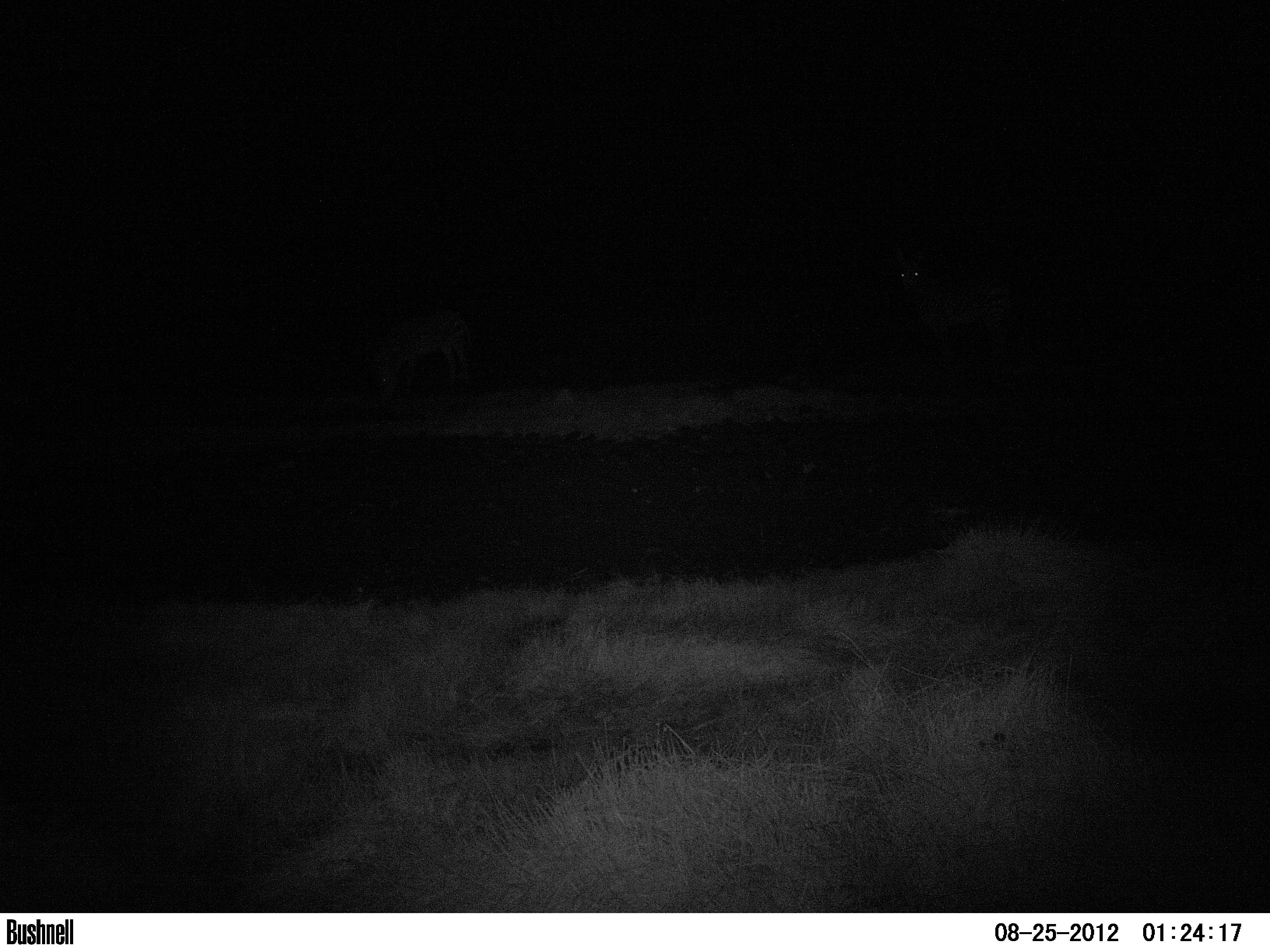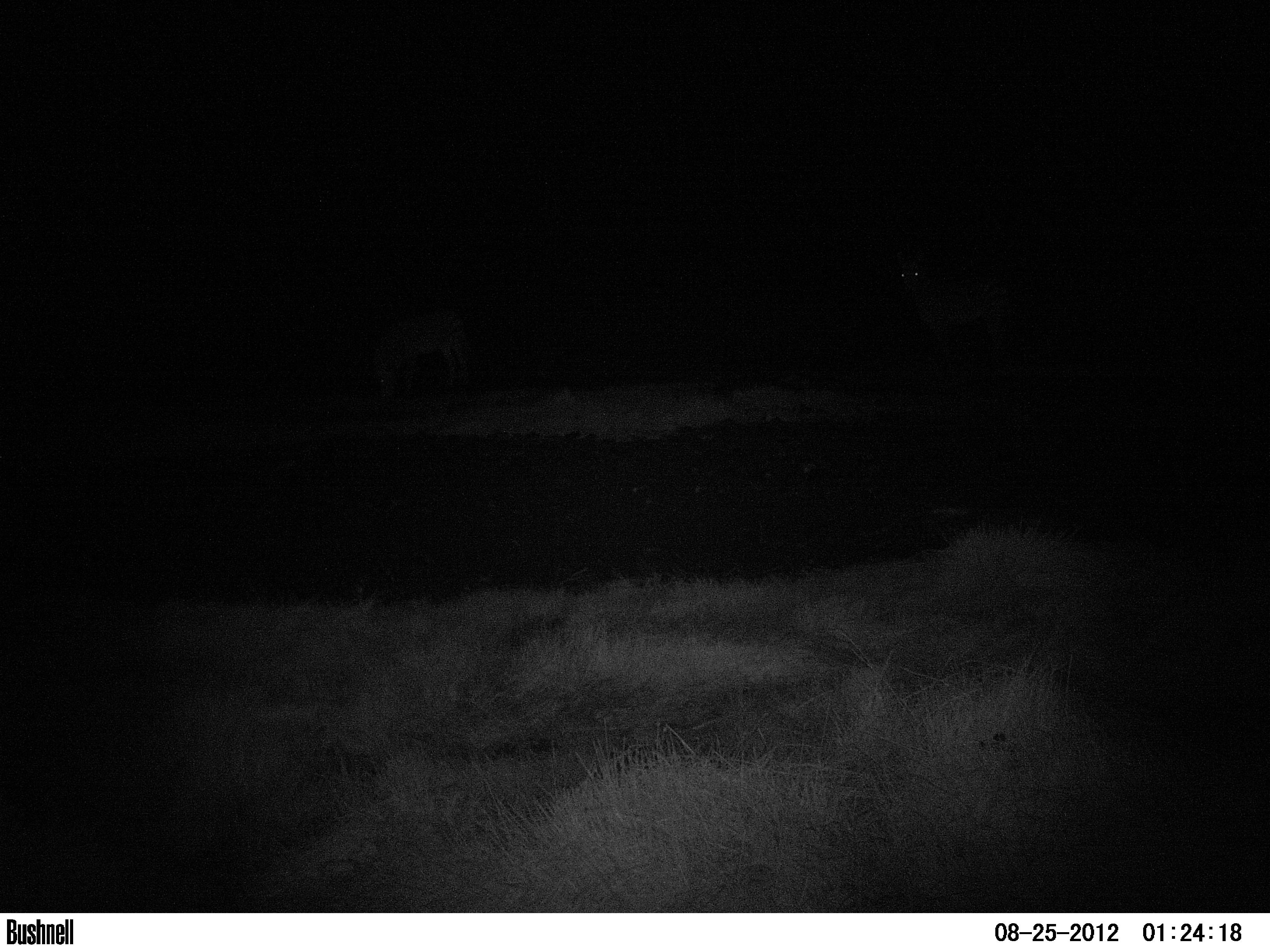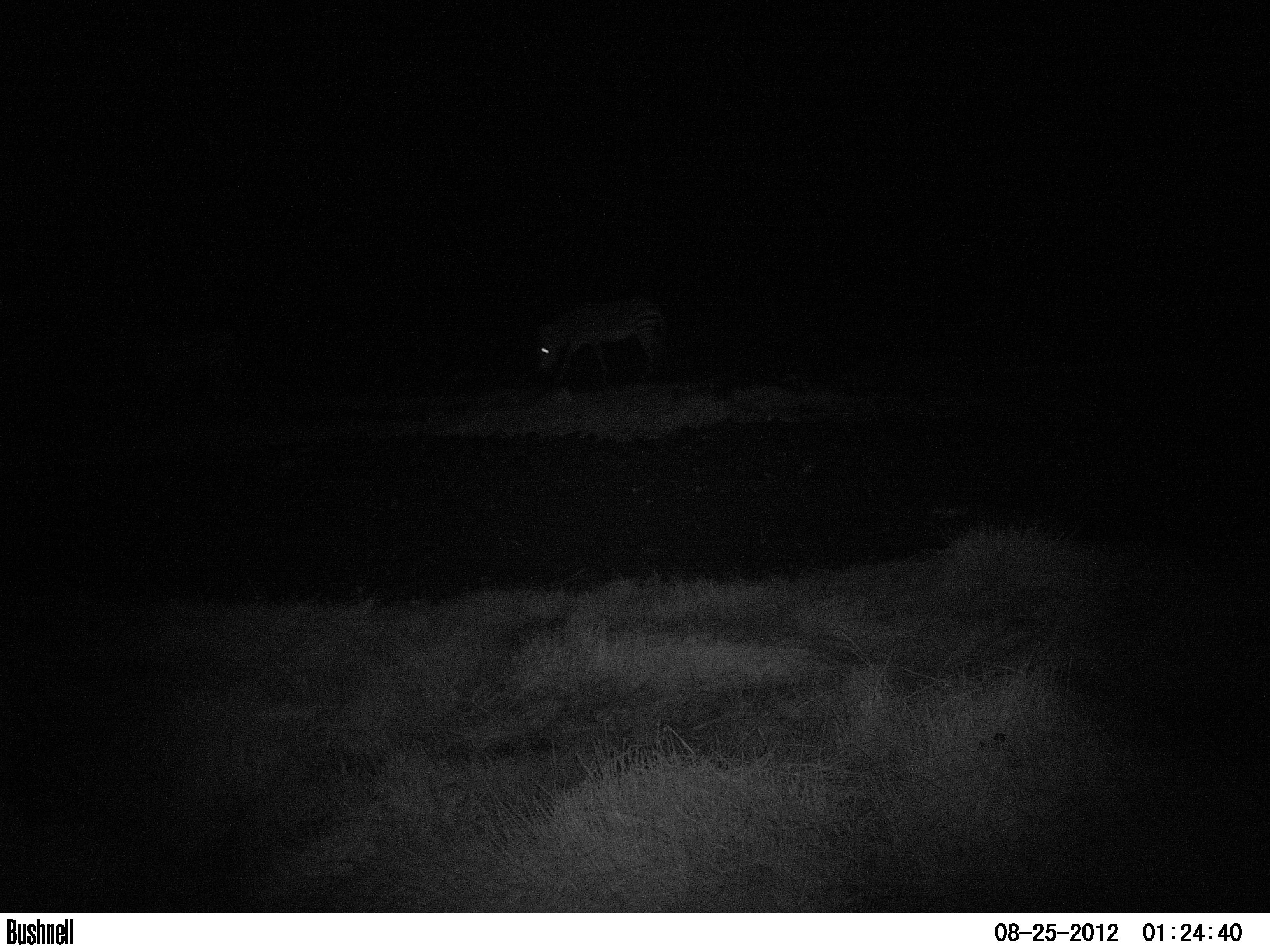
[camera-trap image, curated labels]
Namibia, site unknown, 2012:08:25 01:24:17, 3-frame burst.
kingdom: Animalia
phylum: Chordata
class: Mammalia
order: Perissodactyla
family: Equidae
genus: Equus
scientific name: Equus zebra hartmannae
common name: hartmann's mountain zebra